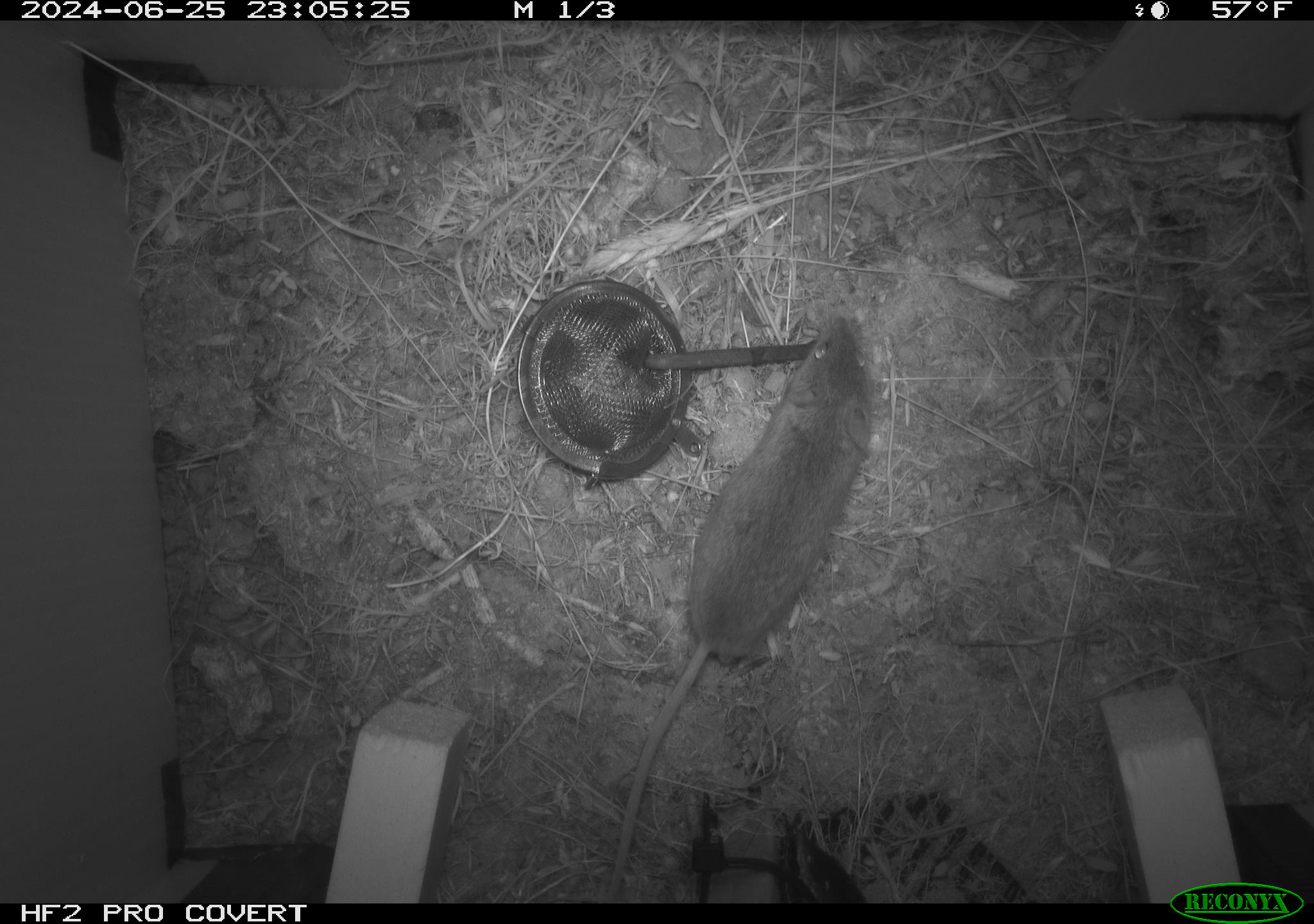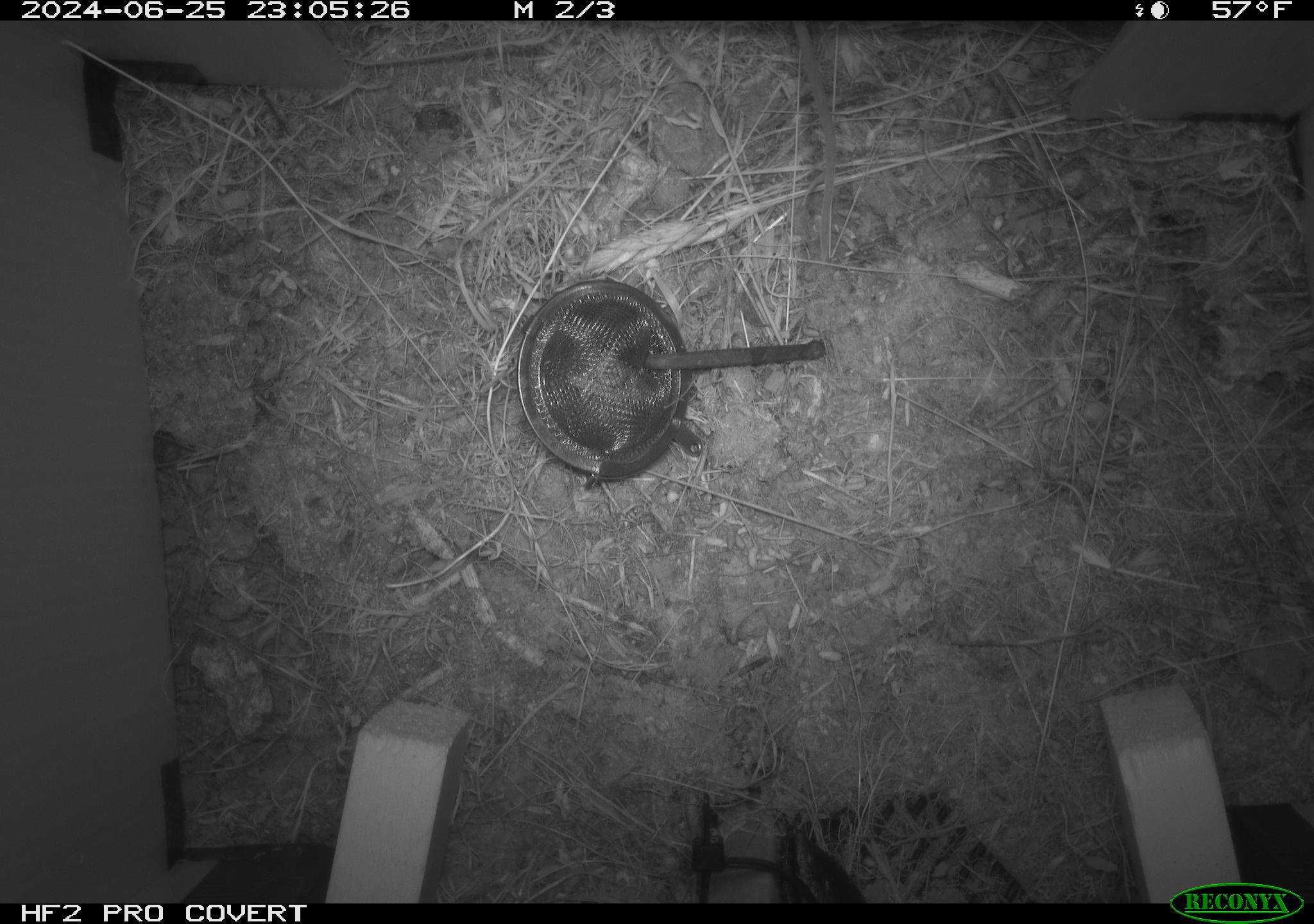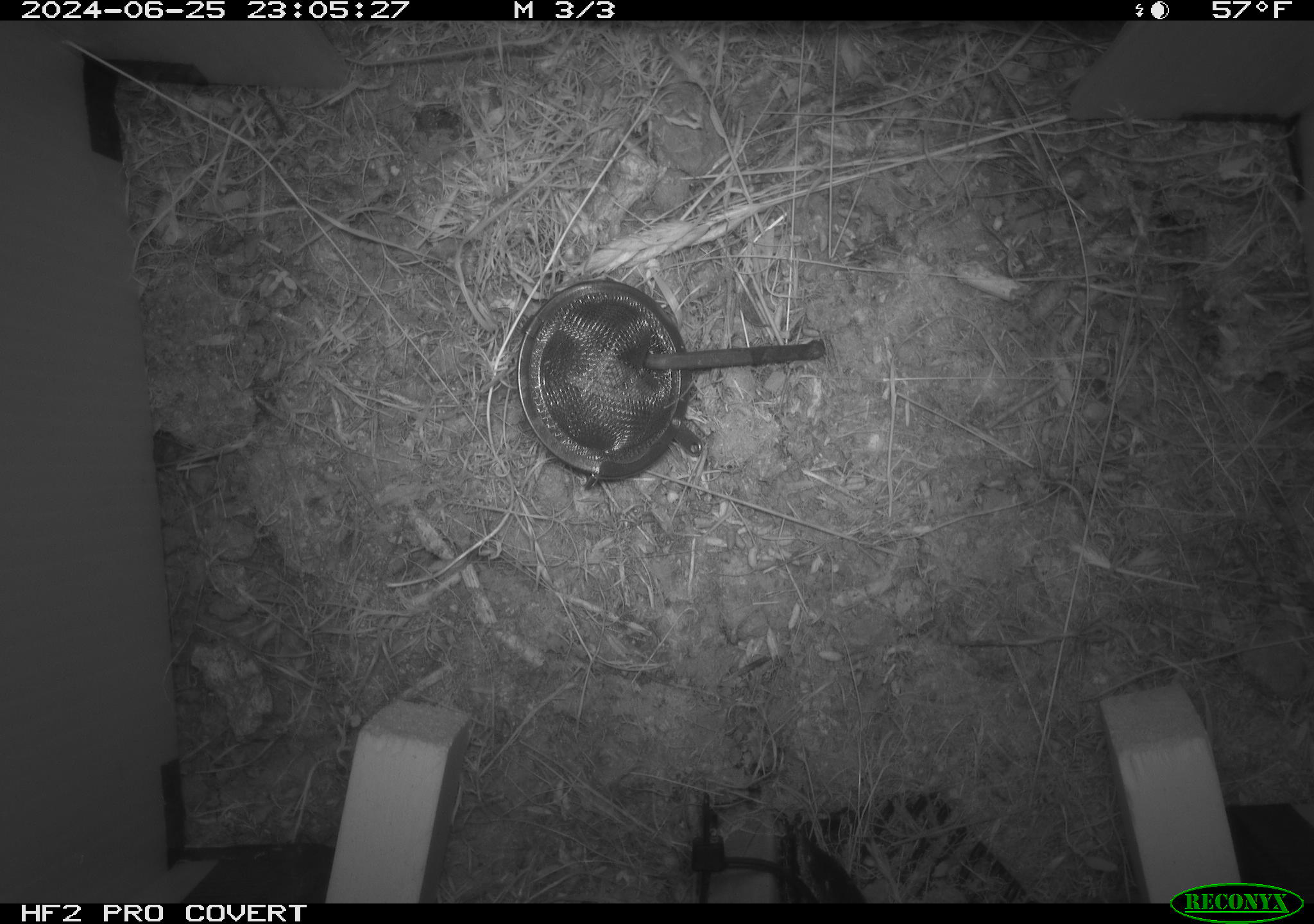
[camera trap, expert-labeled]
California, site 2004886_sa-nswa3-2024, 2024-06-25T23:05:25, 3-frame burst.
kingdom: Animalia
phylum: Chordata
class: Mammalia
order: Rodentia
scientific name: Rodentia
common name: rodent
Rodent (Rodentia).